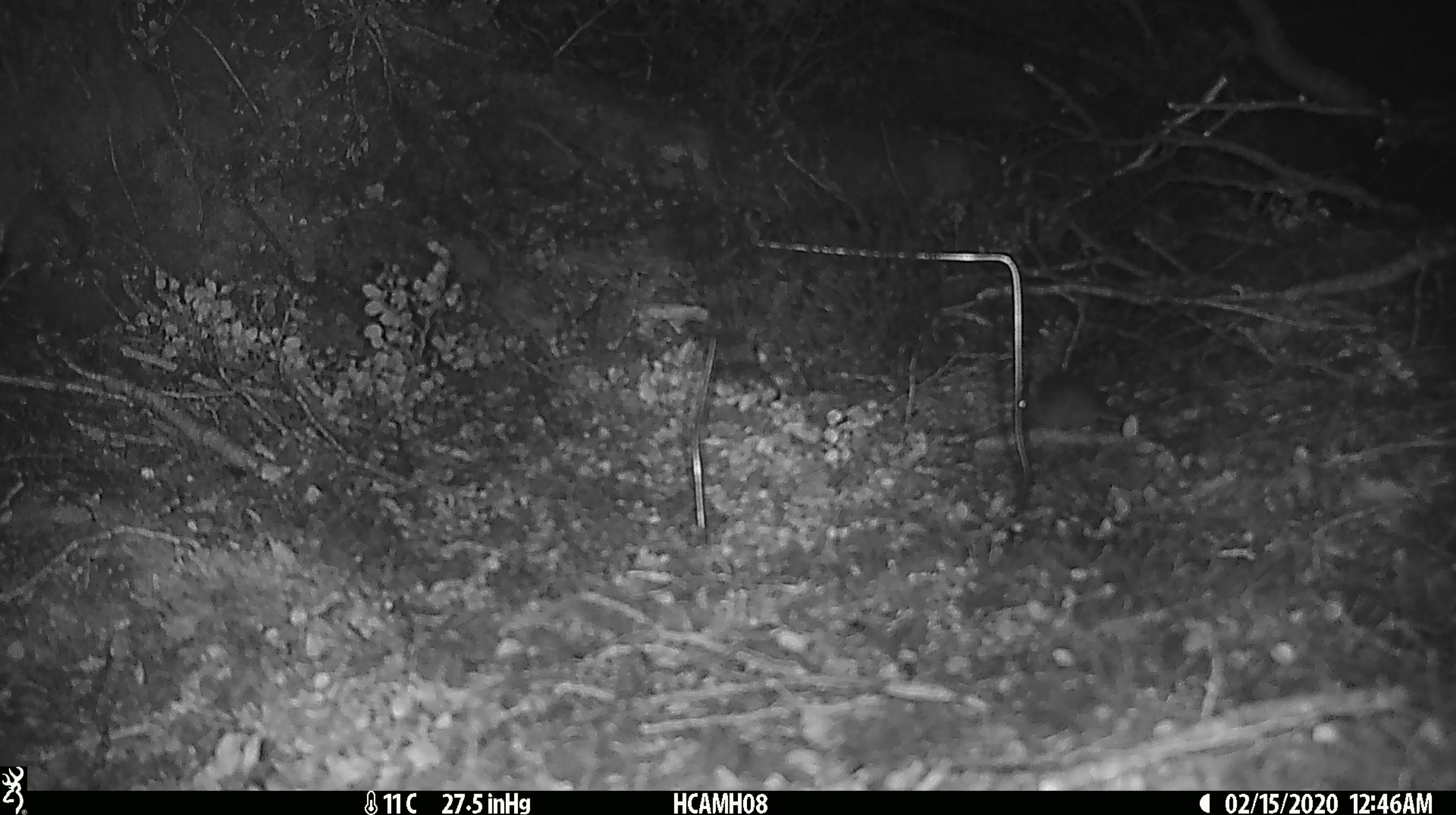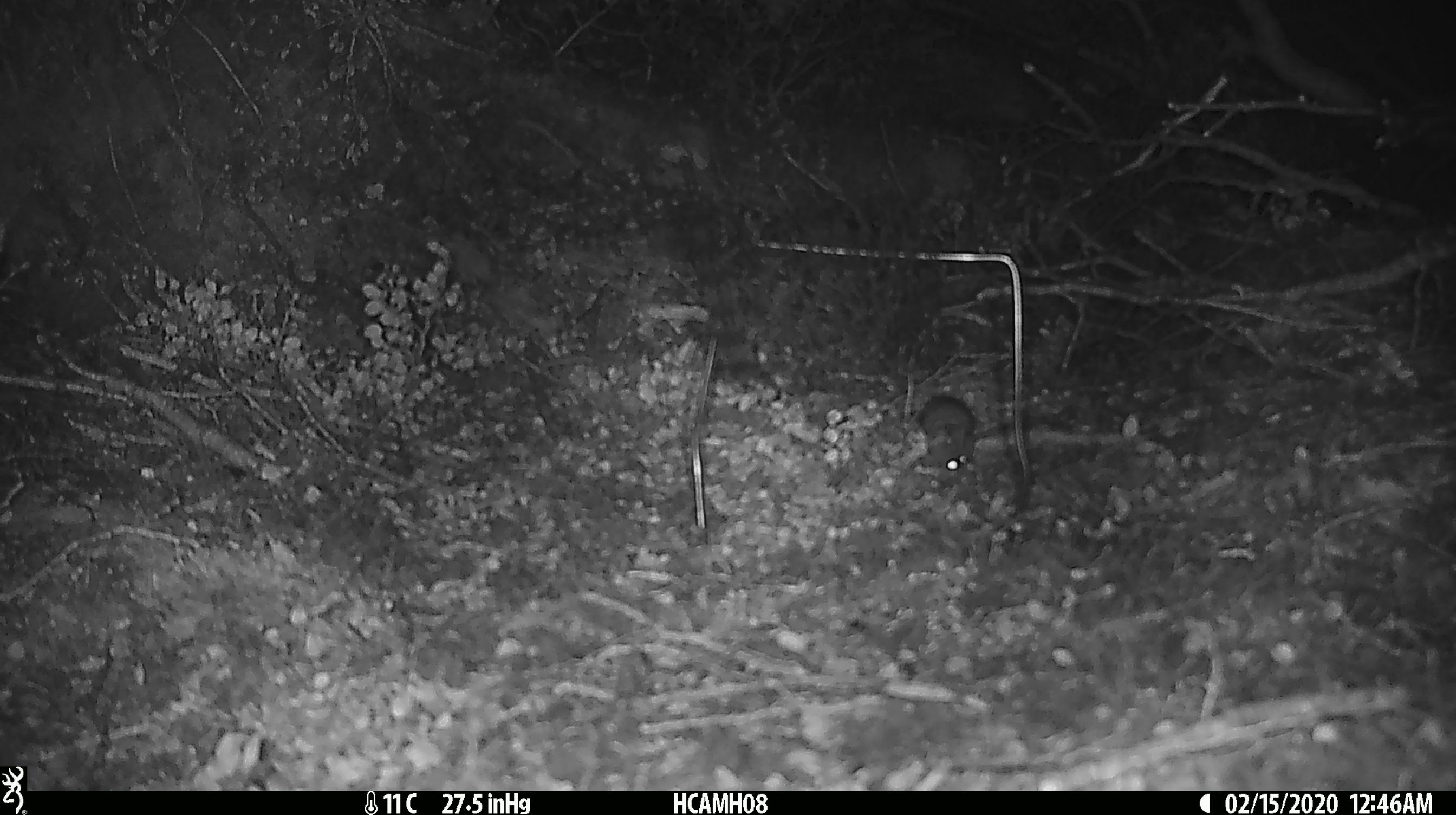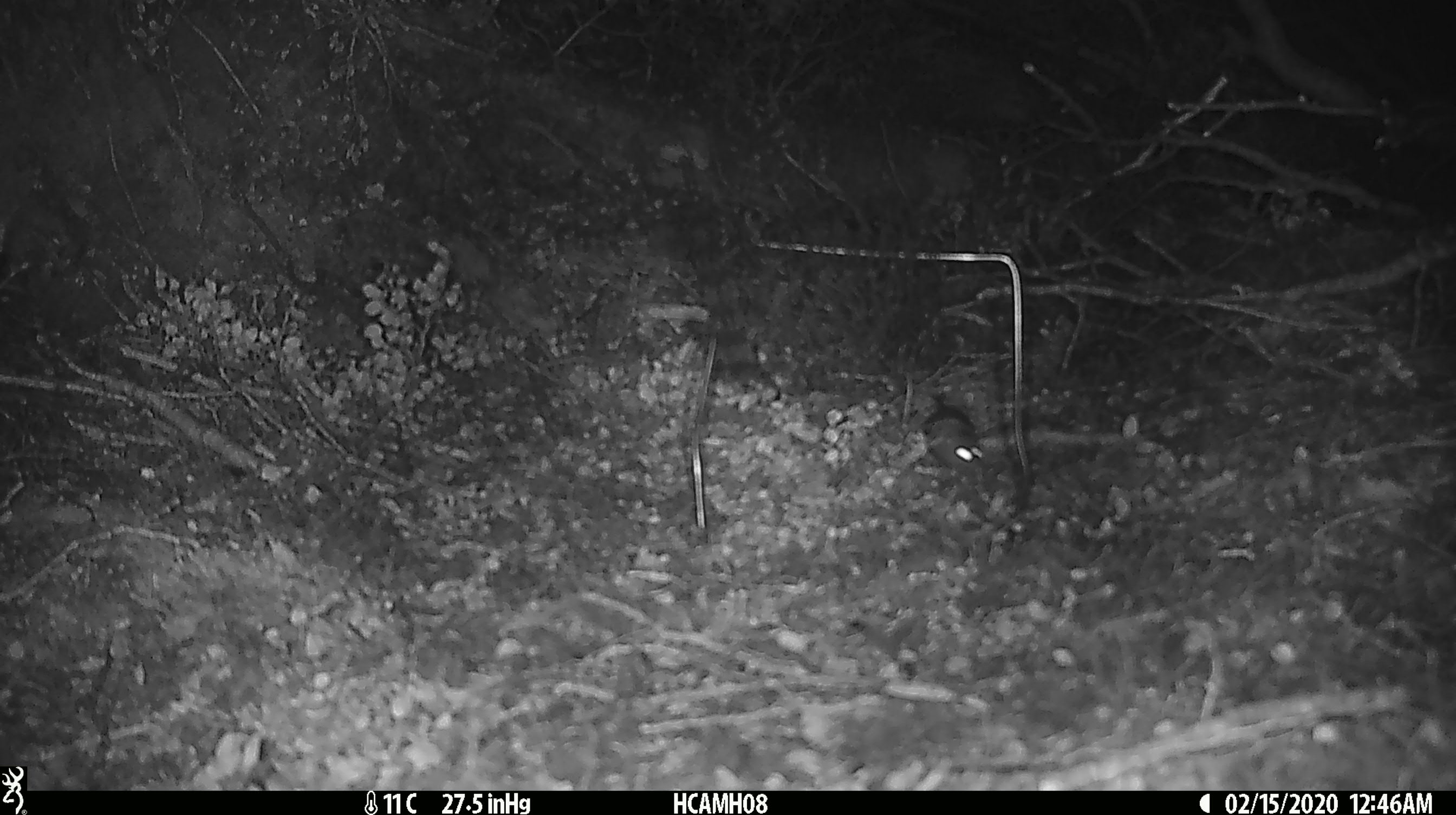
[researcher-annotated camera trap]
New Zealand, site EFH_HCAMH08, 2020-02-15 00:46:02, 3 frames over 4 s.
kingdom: Animalia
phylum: Chordata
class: Mammalia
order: Rodentia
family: Muridae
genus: Mus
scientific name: Mus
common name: mouse